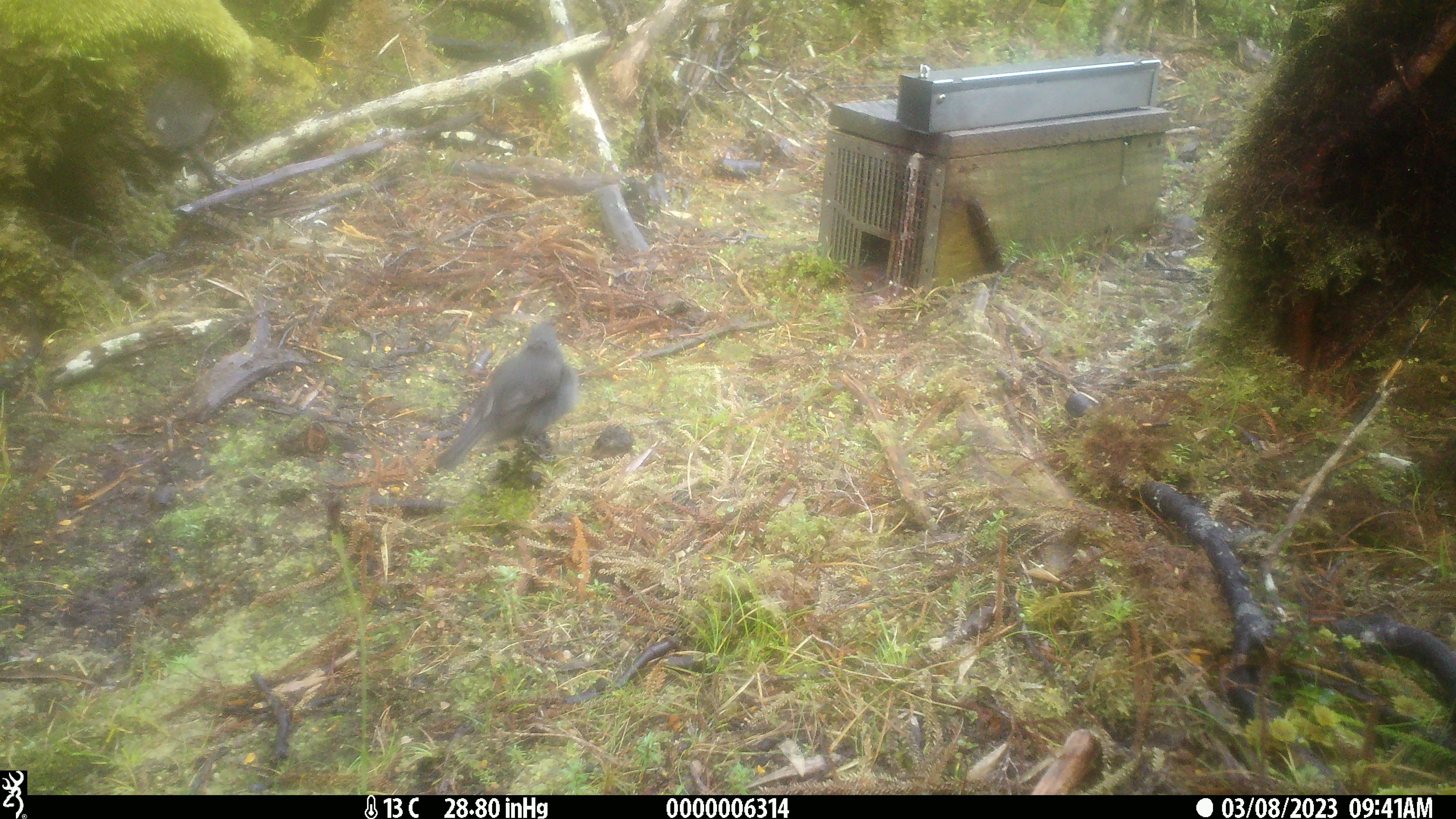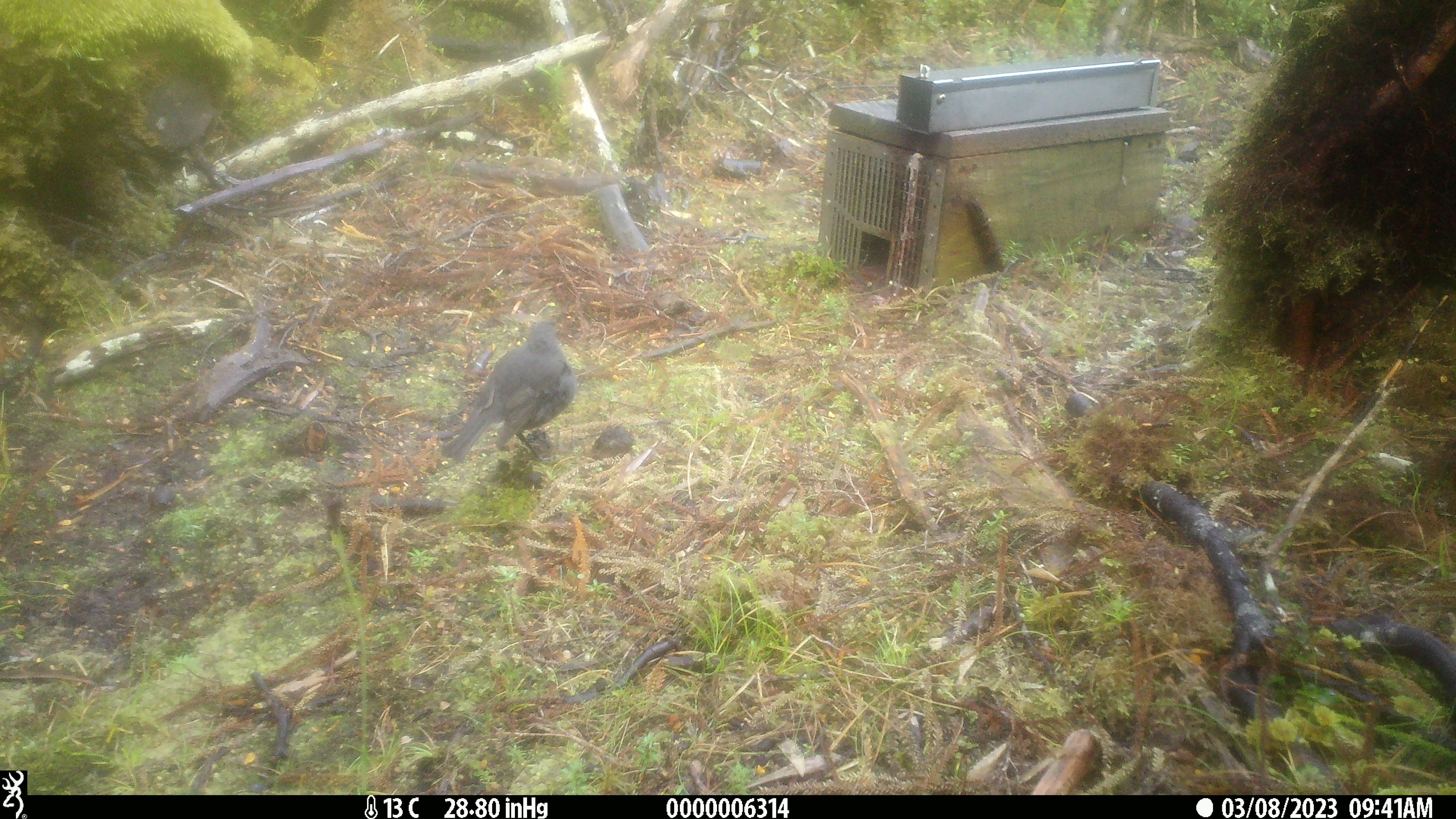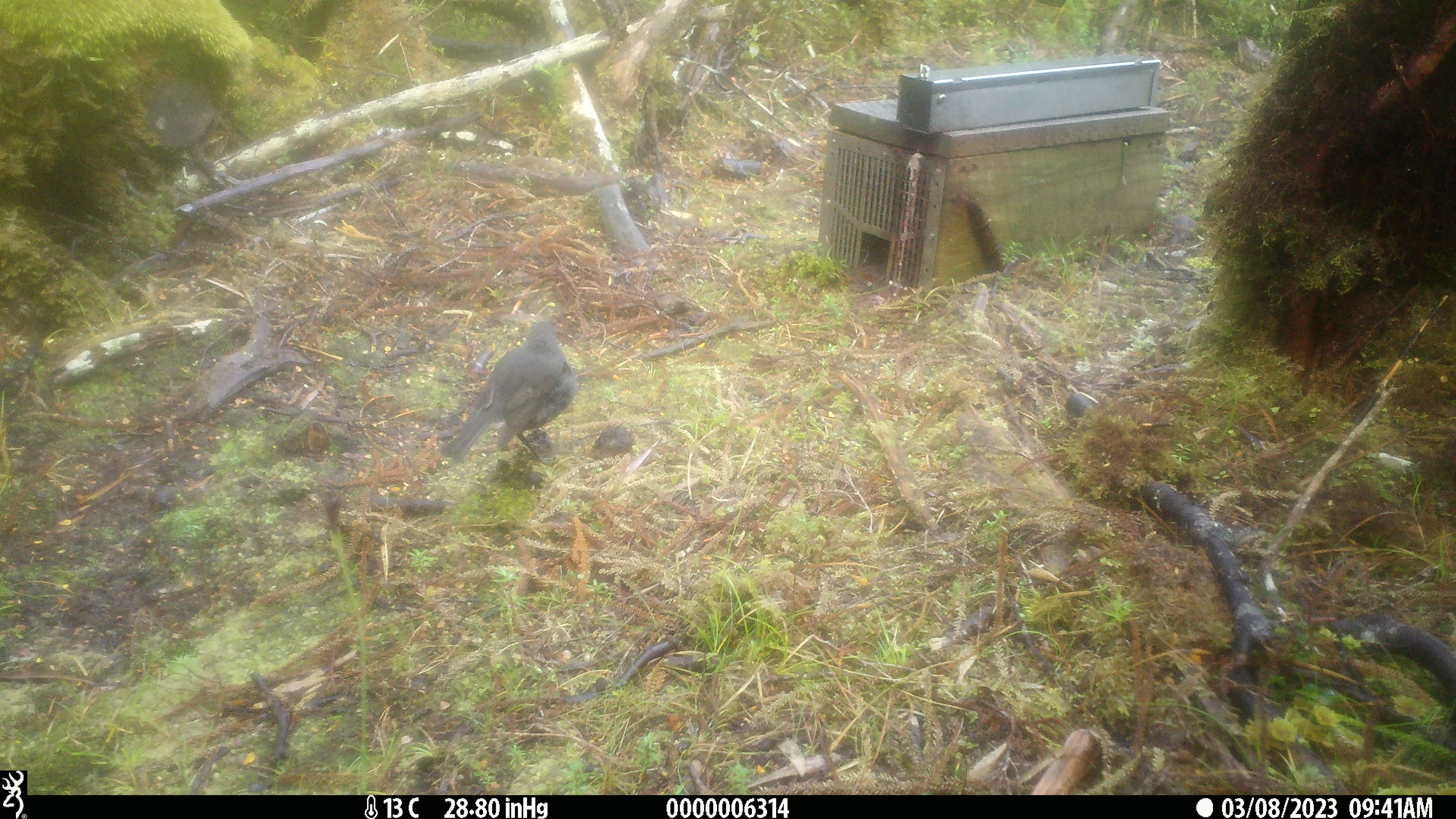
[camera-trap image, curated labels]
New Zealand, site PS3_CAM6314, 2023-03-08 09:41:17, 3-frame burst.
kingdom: Animalia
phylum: Chordata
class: Aves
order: Passeriformes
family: Petroicidae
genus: Petroica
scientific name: Petroica australis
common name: new zealand robin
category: robin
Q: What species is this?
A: Robin (new zealand robin) (Petroica australis).